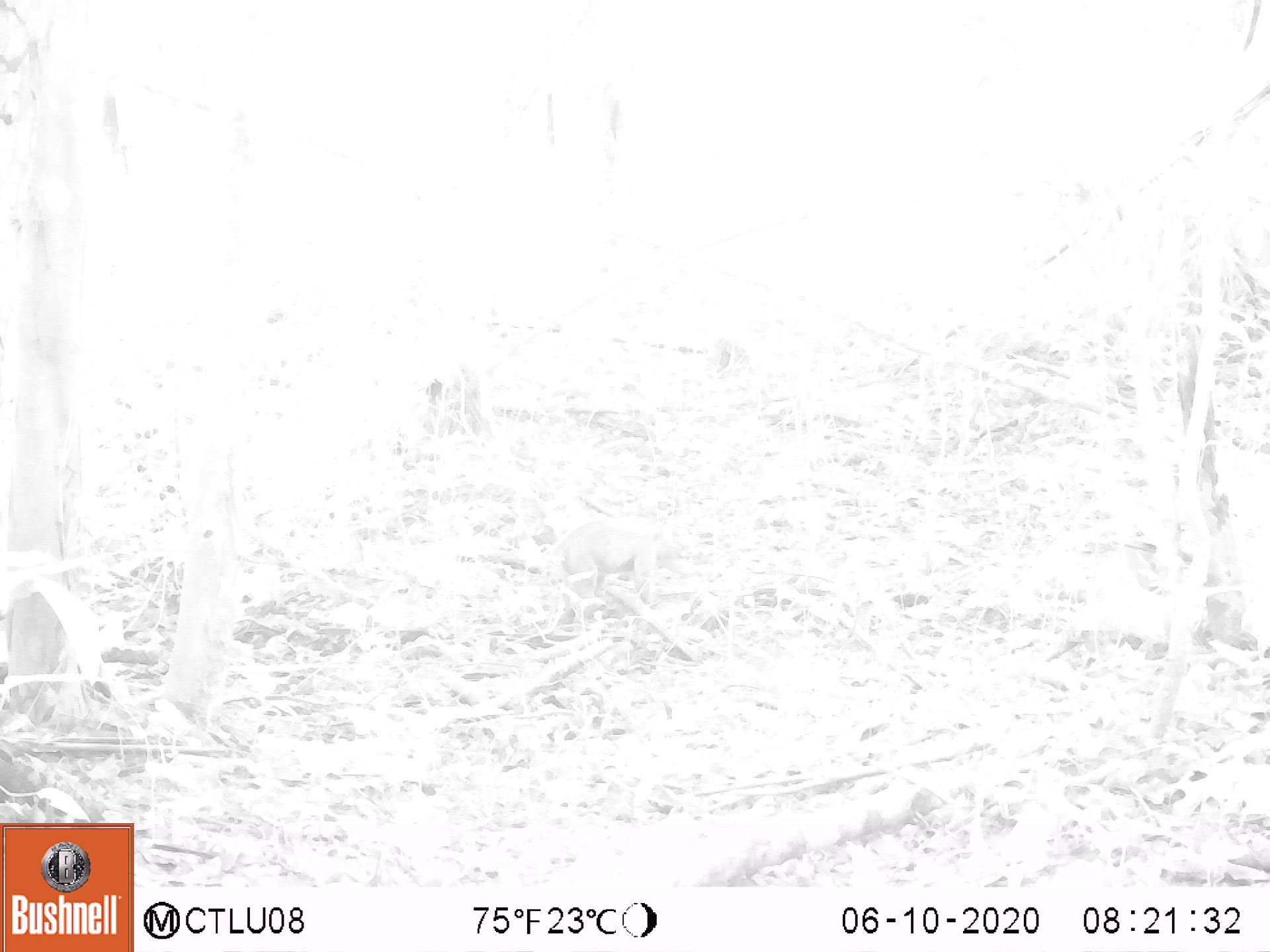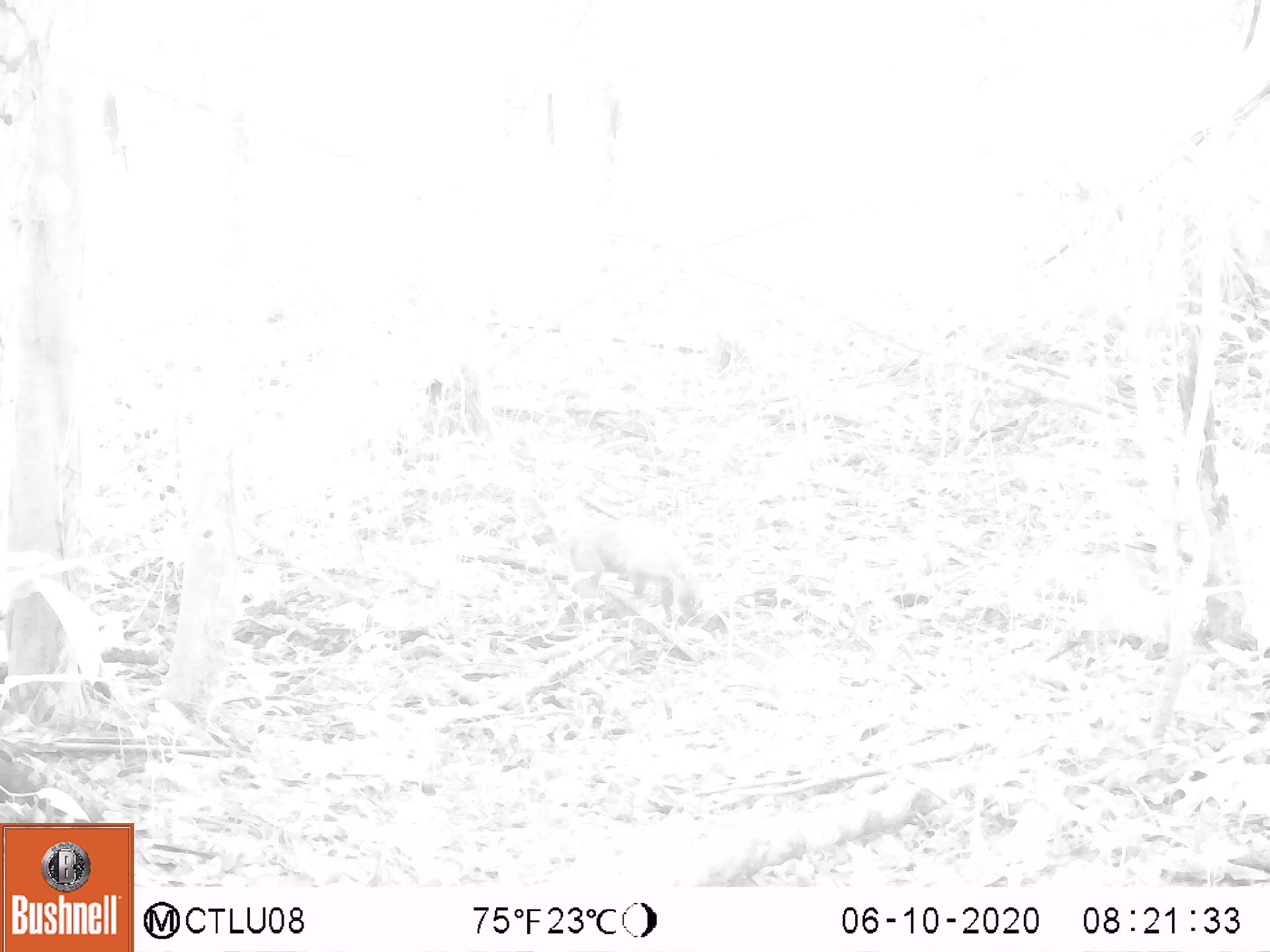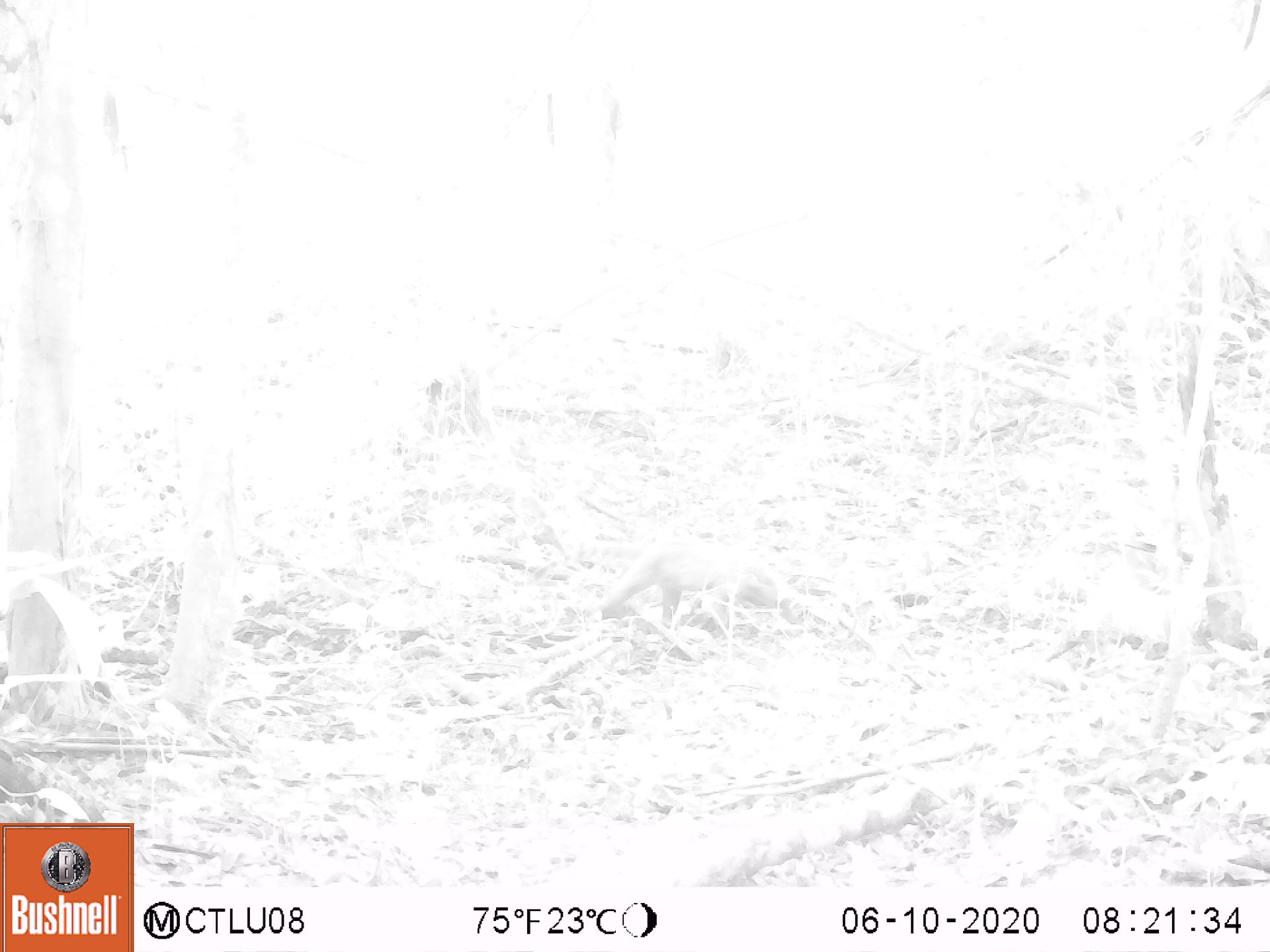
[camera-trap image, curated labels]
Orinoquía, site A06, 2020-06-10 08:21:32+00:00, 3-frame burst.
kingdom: Animalia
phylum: Chordata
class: Mammalia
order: Carnivora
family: Procyonidae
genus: Nasua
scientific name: Nasua nasua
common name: south american coati